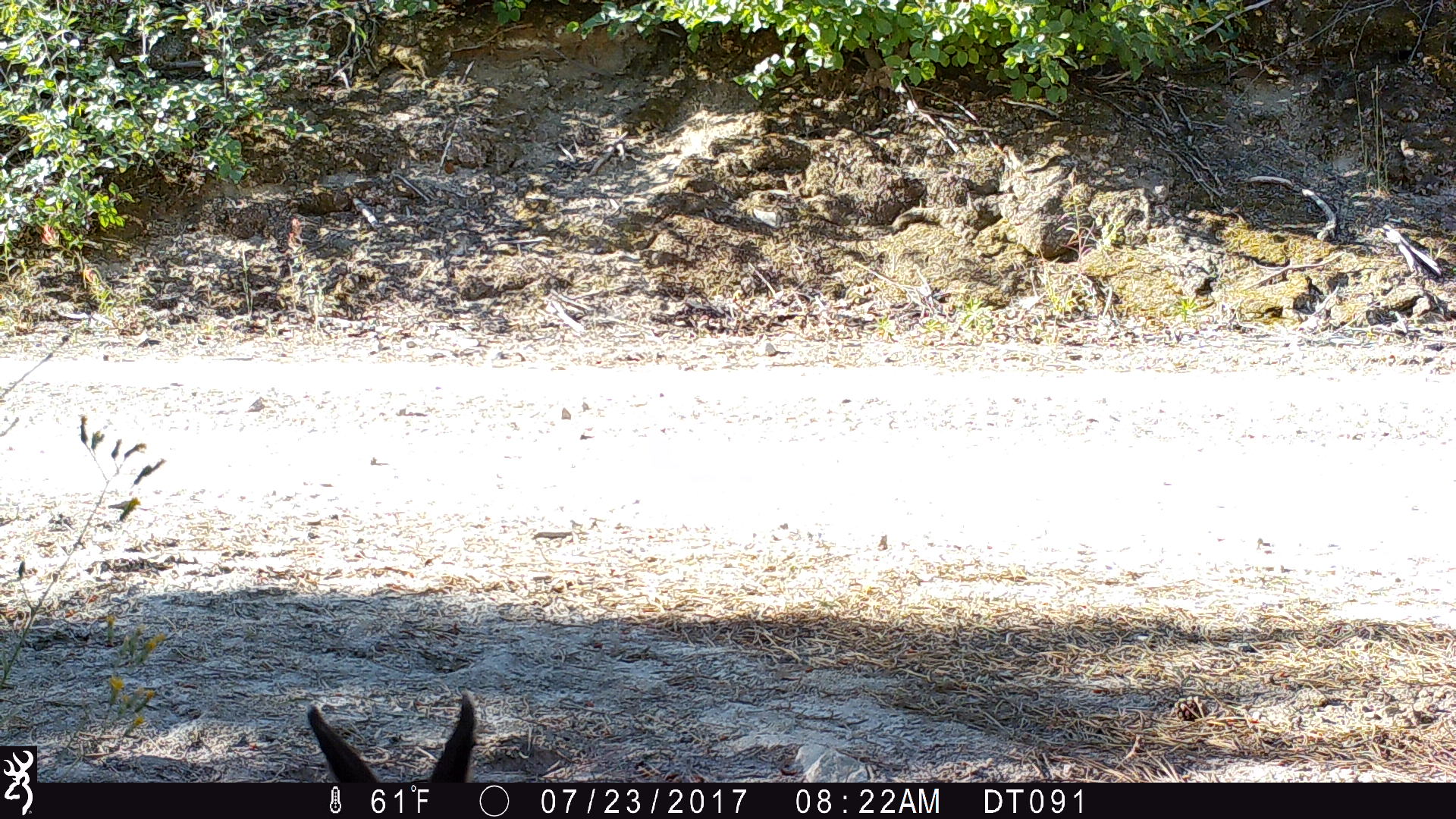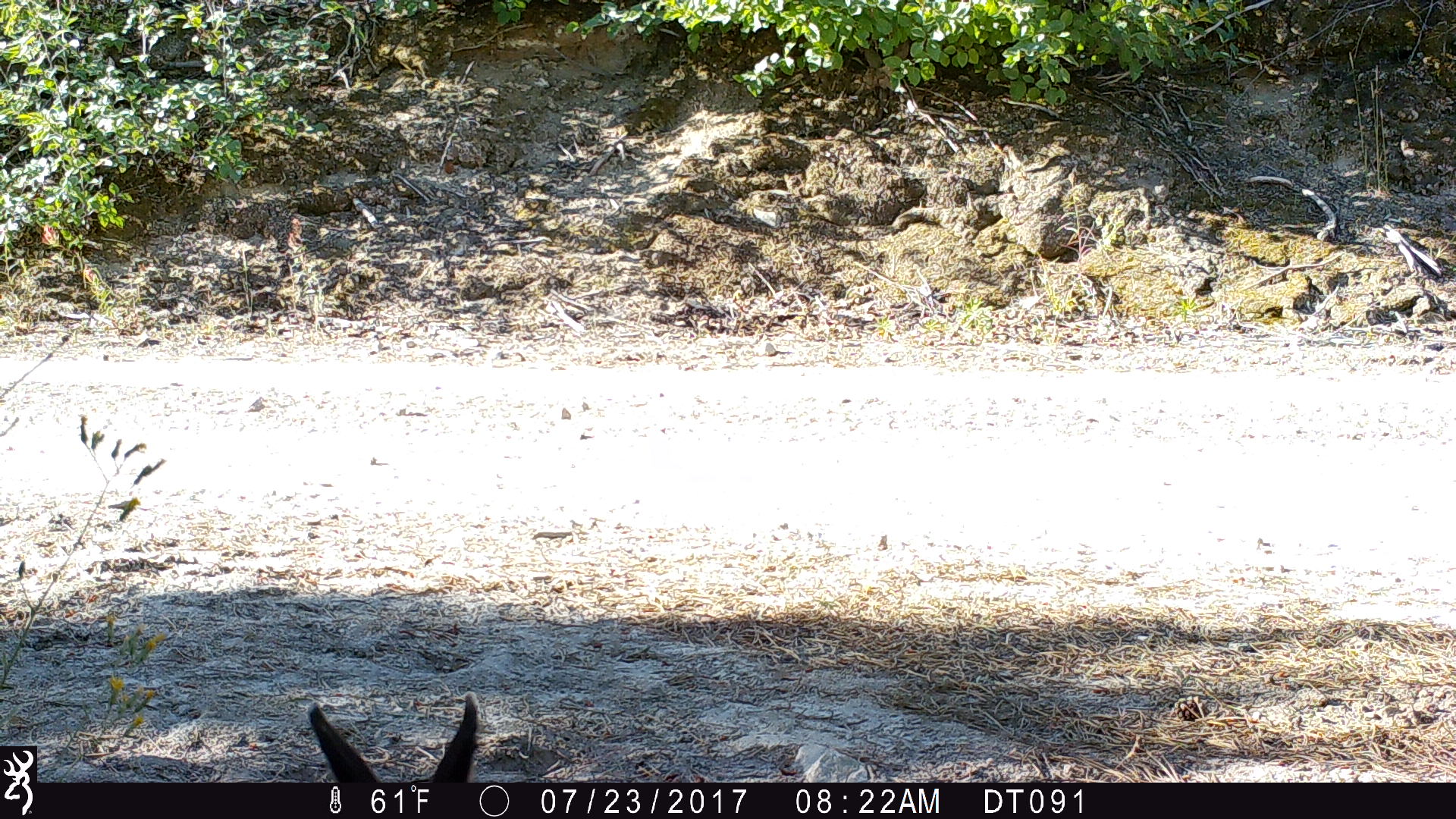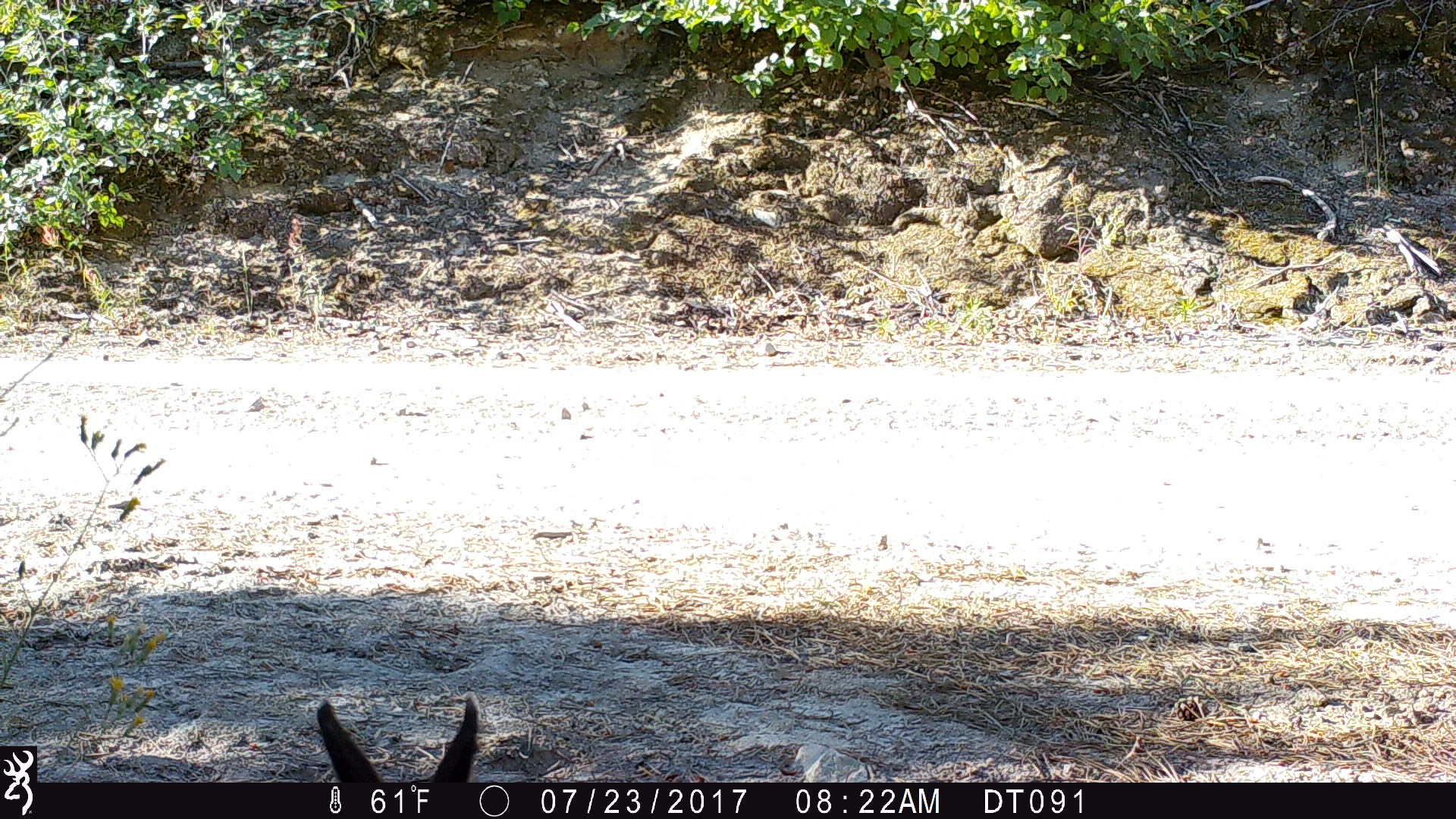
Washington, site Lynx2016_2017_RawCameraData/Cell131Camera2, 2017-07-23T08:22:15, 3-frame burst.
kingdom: Animalia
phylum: Chordata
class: Mammalia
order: Lagomorpha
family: Leporidae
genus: Lepus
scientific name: Lepus americanus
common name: snowshoe hare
Lepus americanus (snowshoe hare). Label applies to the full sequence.